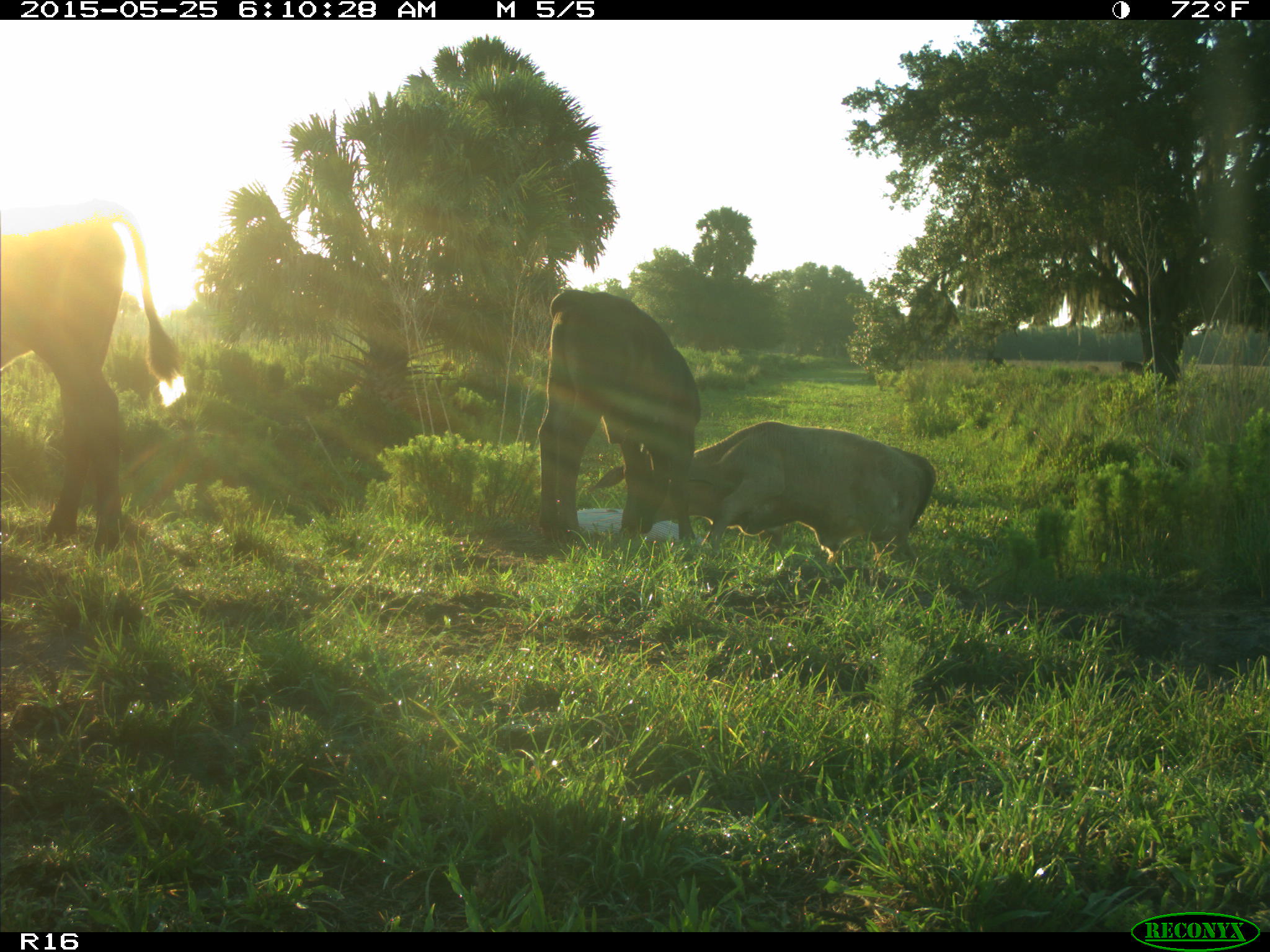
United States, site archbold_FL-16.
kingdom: Animalia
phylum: Chordata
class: Mammalia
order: Artiodactyla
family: Bovidae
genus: Bos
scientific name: Bos taurus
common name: domestic cow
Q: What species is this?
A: Bos taurus (domestic cow).